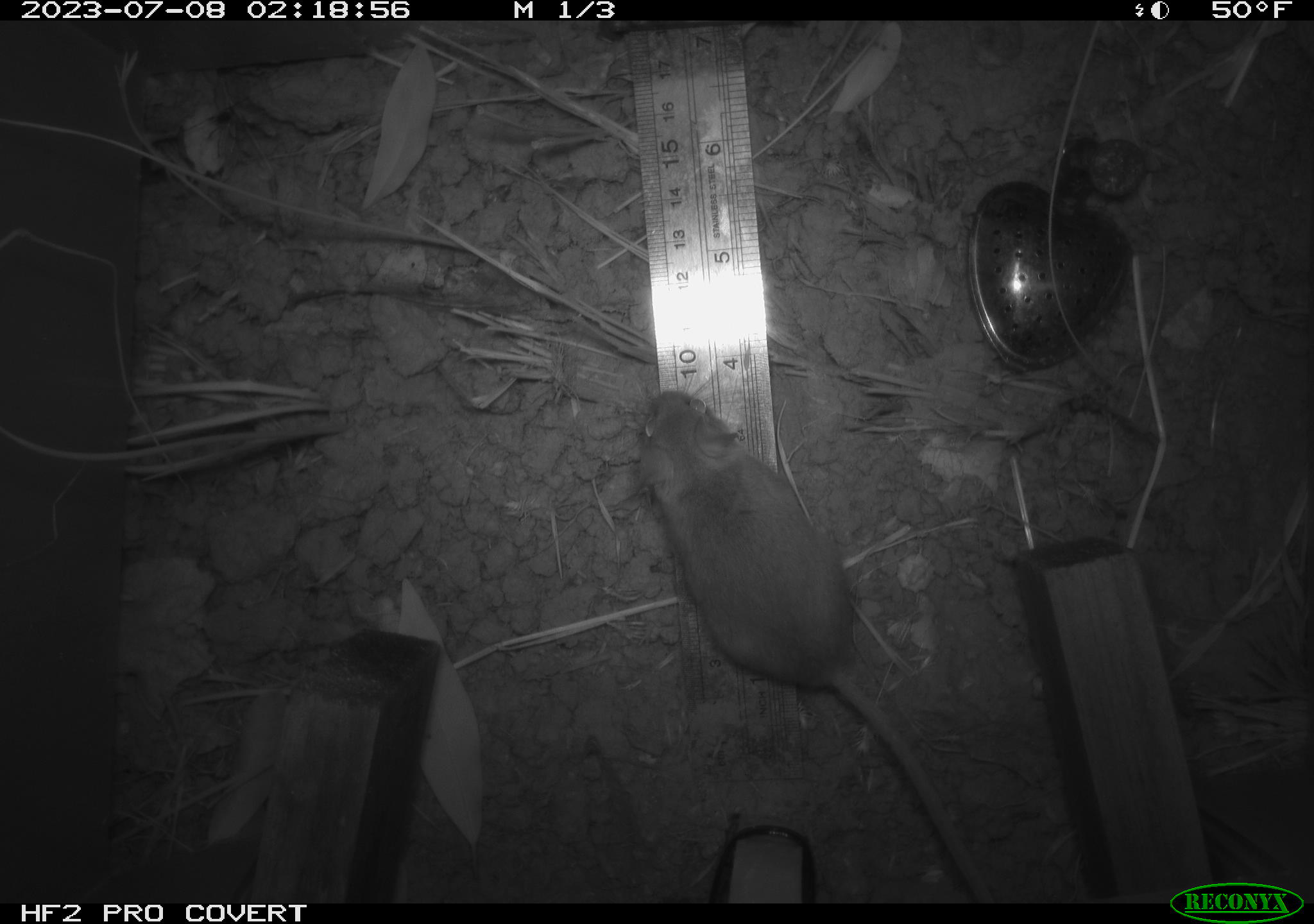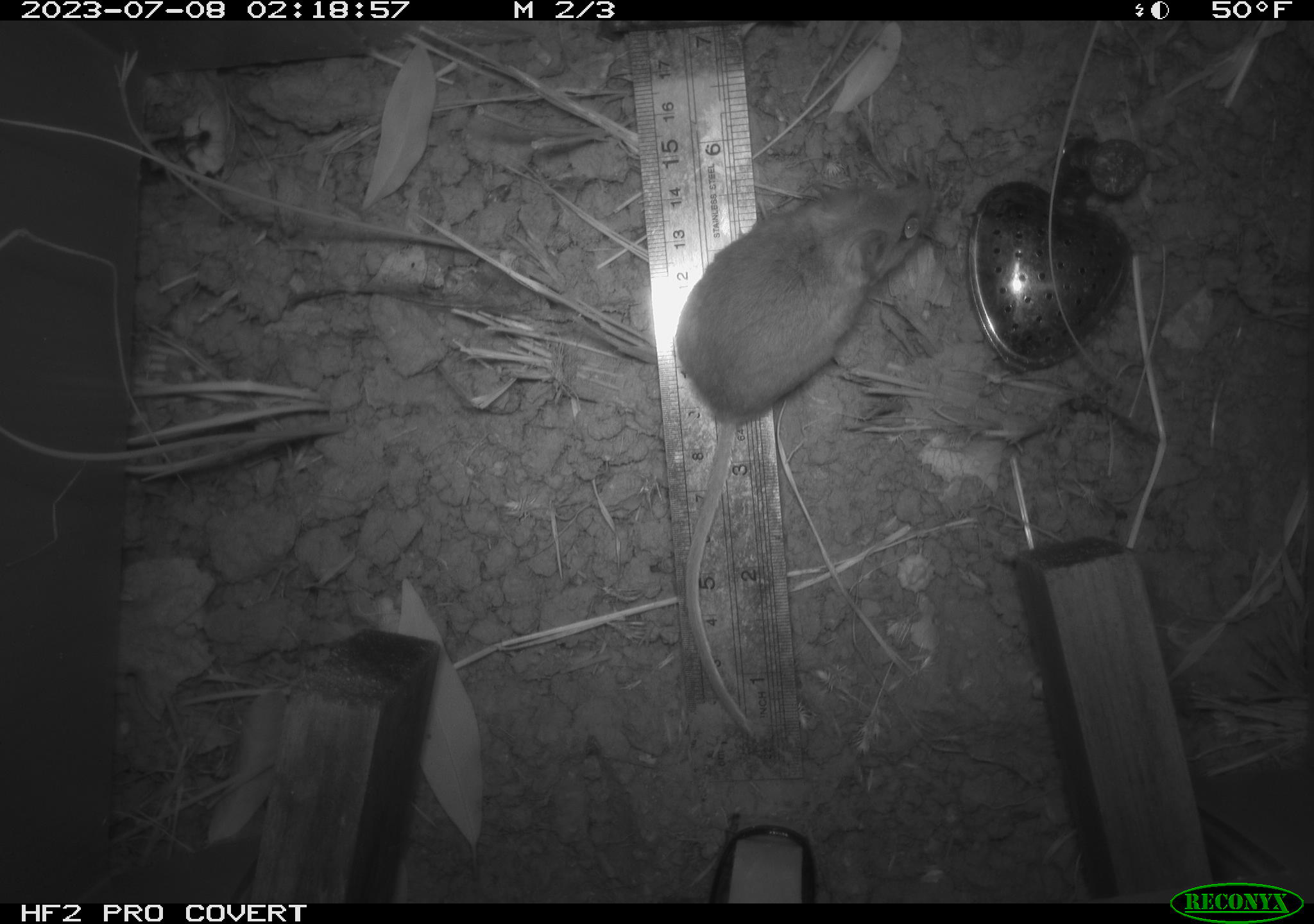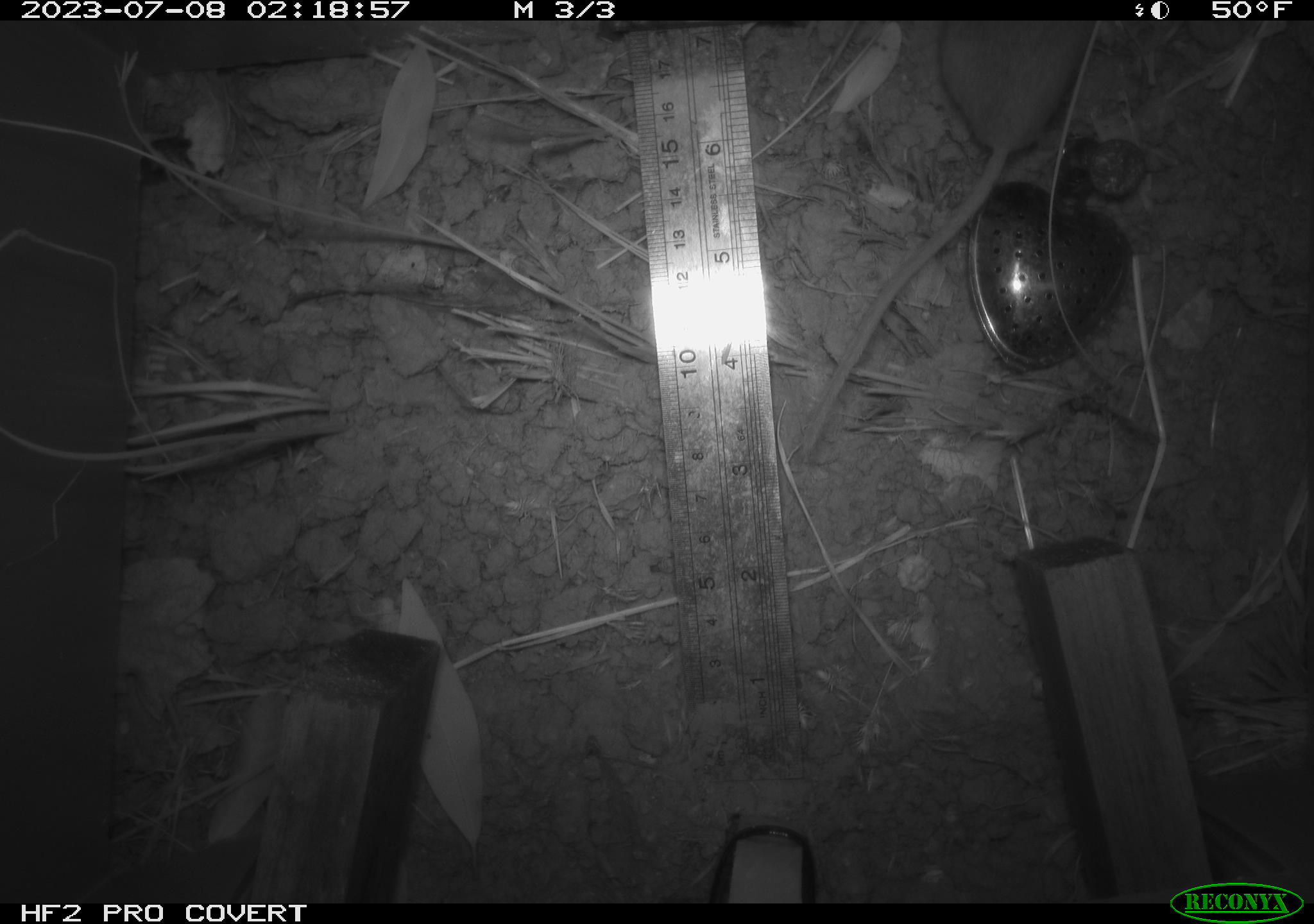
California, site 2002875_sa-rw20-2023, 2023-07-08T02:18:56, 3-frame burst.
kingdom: Animalia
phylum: Chordata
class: Mammalia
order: Rodentia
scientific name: Rodentia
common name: mouse species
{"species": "mouse species (Rodentia)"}